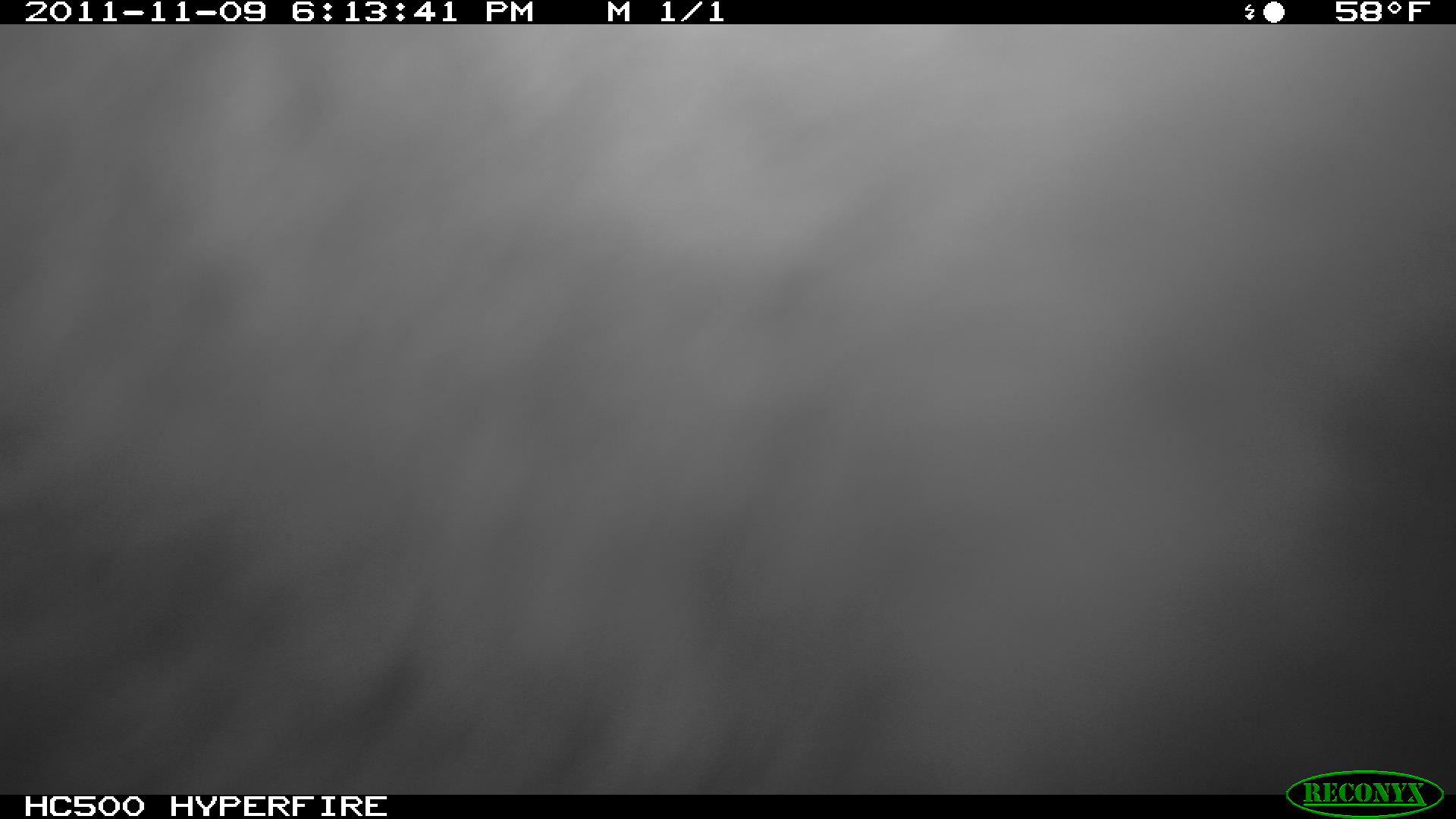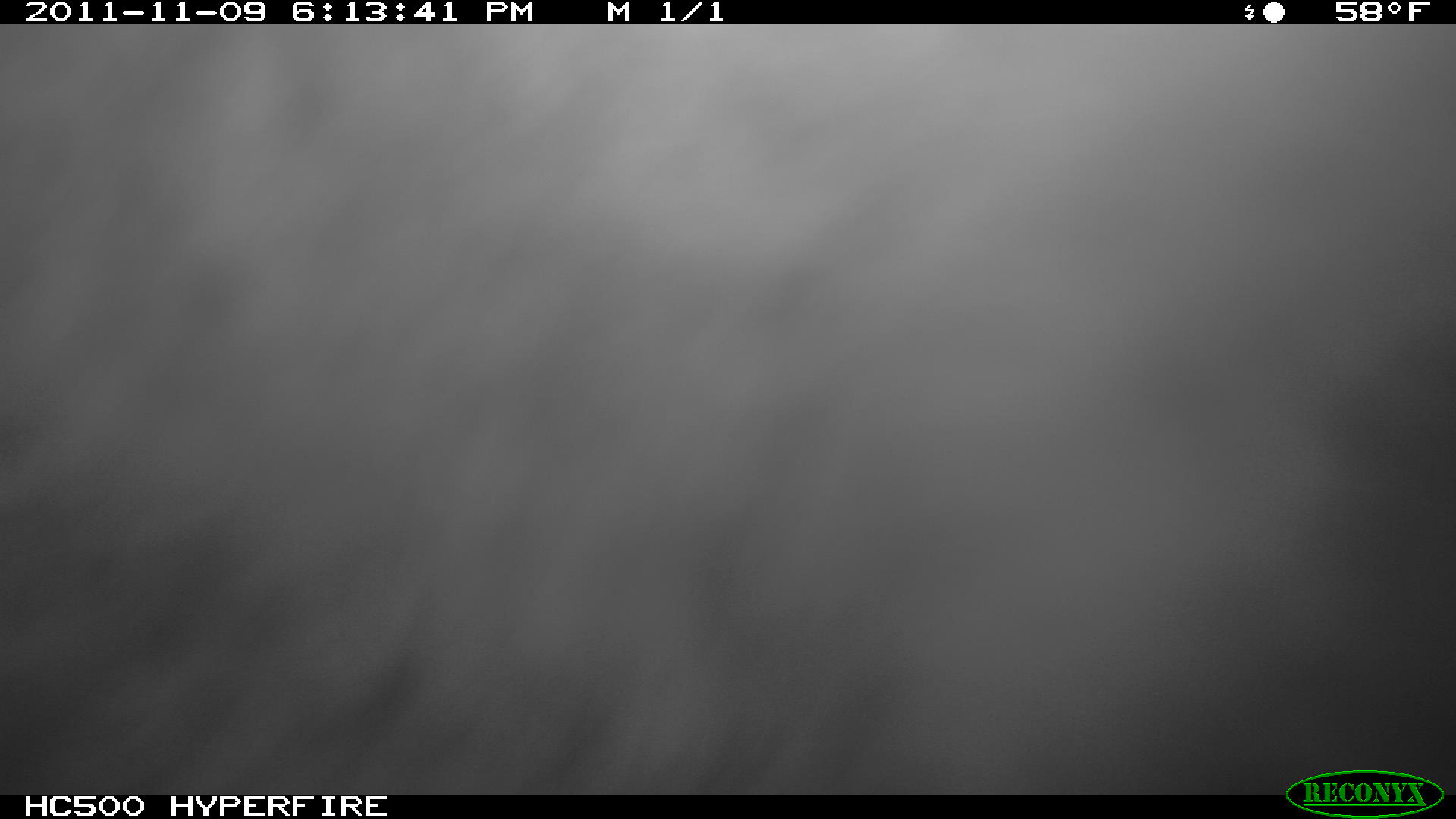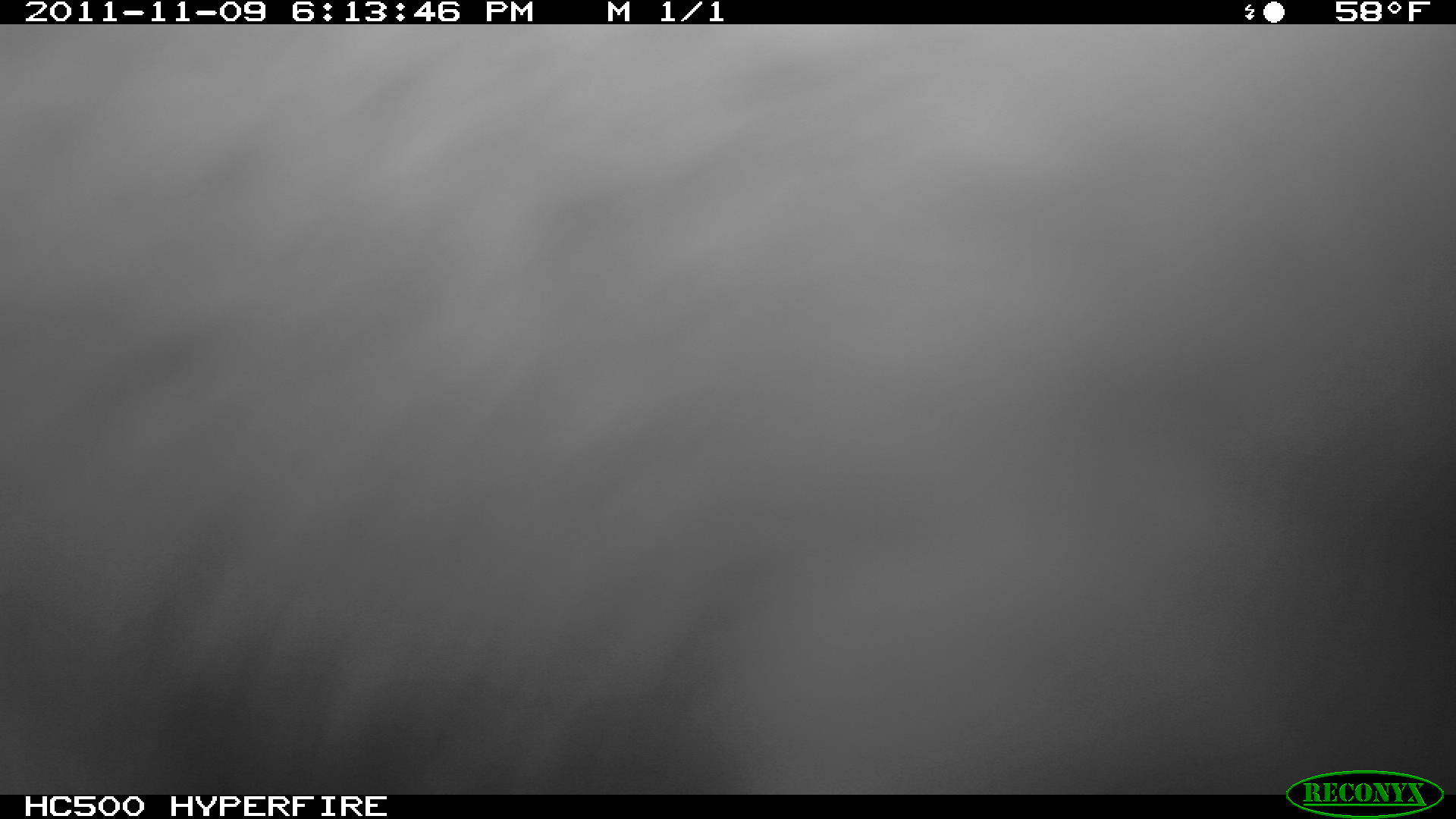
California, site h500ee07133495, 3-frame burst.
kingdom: Animalia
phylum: Chordata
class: Mammalia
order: Carnivora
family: Canidae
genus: Urocyon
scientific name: Urocyon littoralis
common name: island fox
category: fox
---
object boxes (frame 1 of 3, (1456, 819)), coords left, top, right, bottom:
fox: 0, 24, 1455, 795